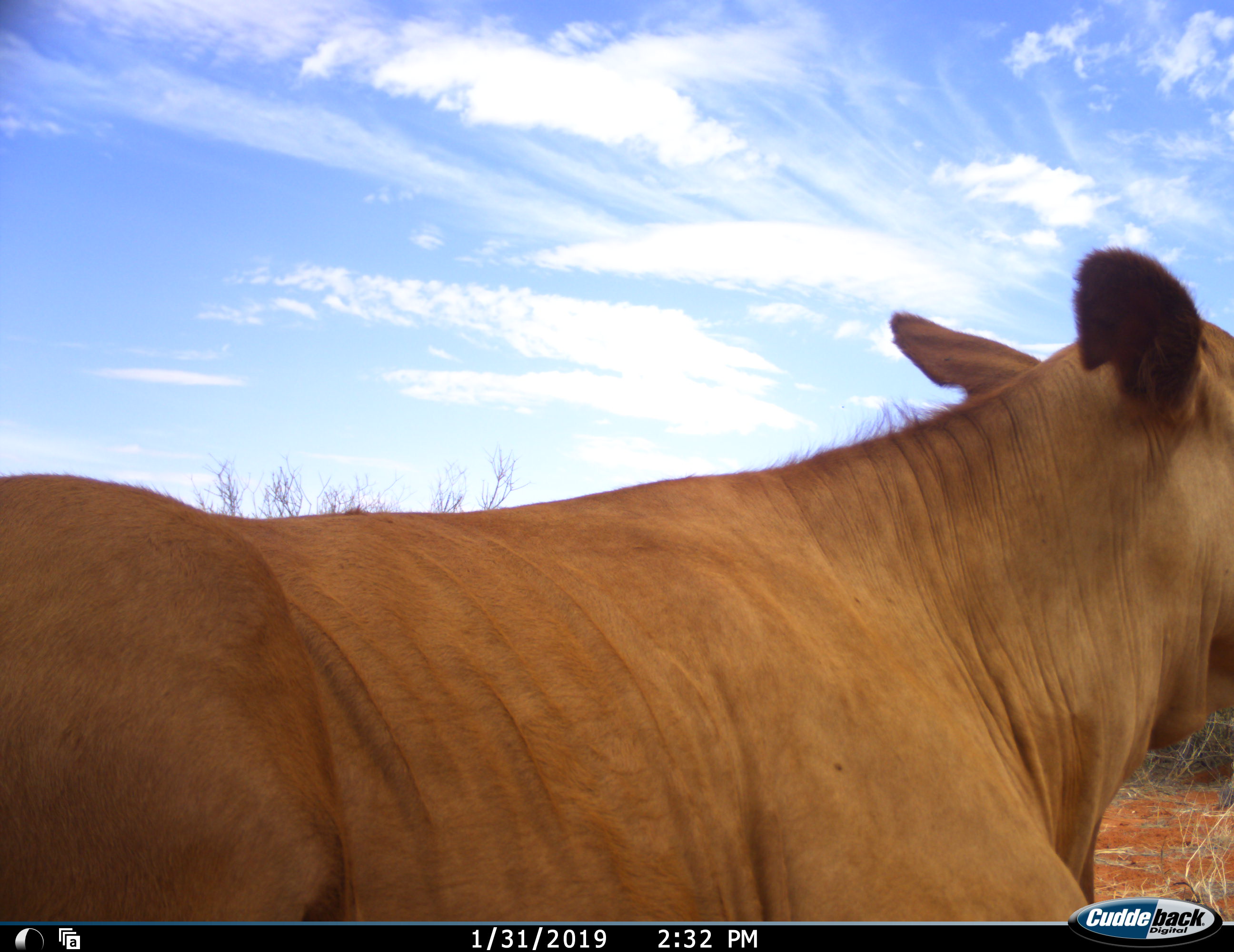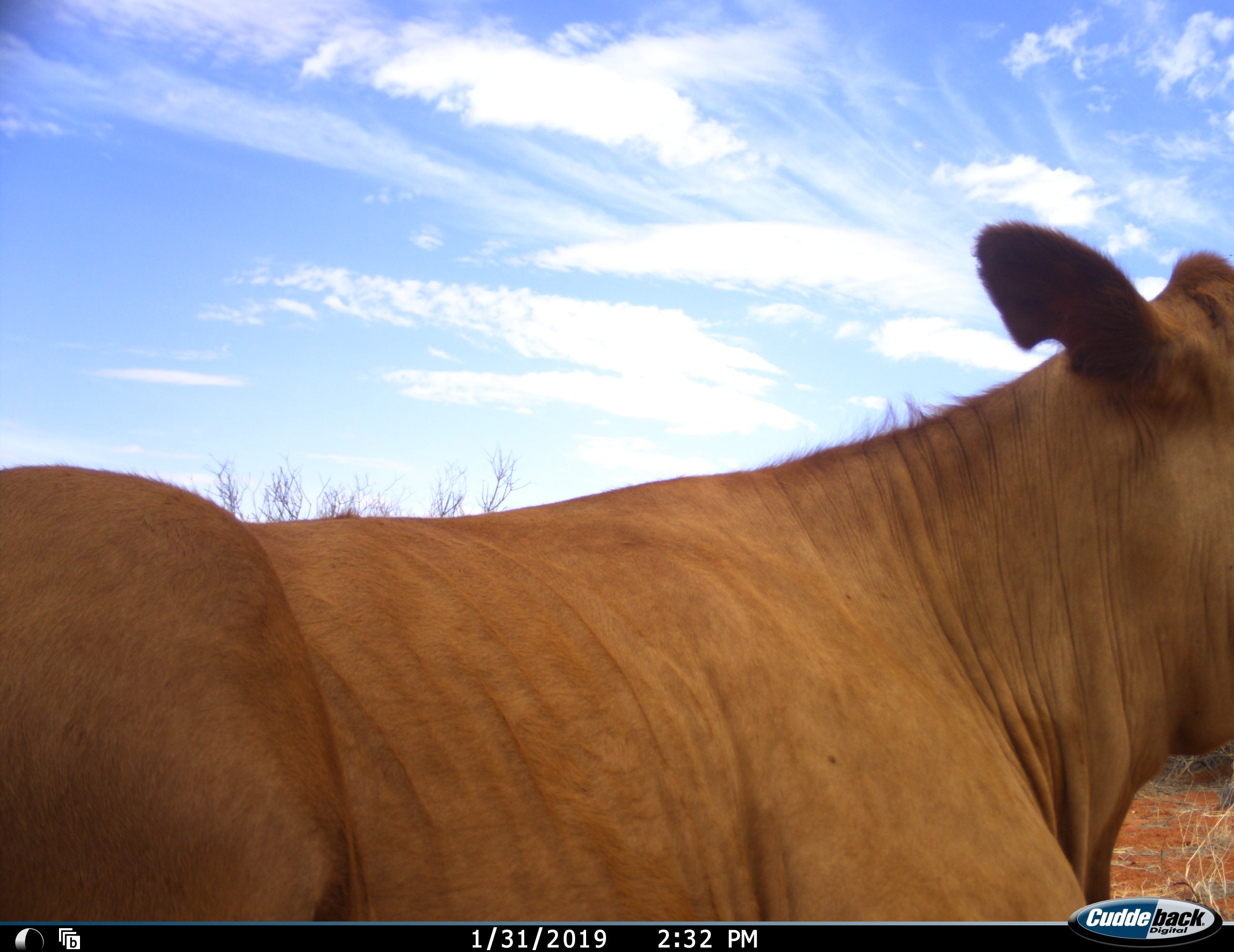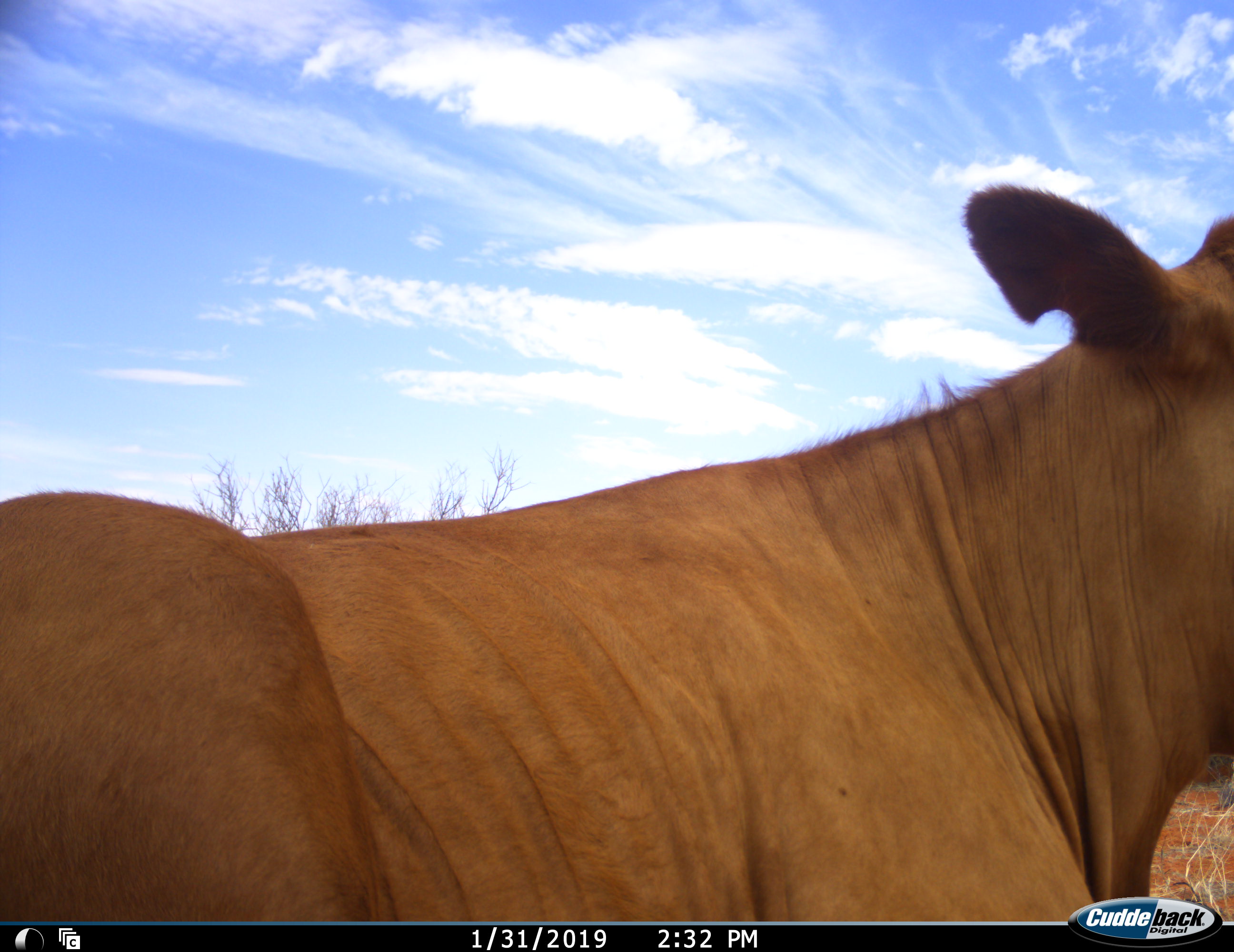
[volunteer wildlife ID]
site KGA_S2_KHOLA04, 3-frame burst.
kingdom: Animalia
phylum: Chordata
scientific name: Vertebrata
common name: domestic animal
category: domesticanimal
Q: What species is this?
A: Domesticanimal (domestic animal) (Vertebrata).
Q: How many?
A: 1.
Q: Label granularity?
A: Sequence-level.